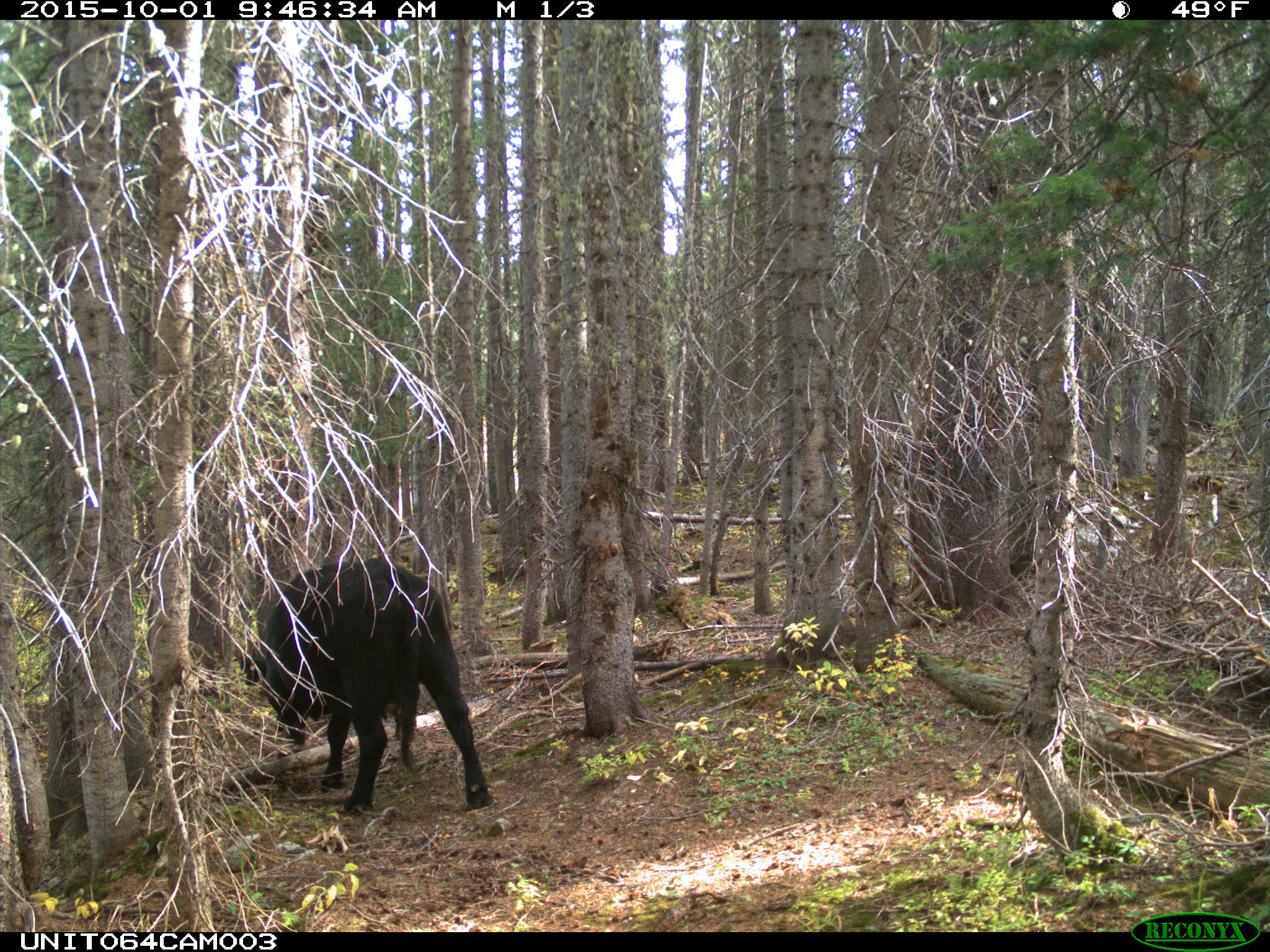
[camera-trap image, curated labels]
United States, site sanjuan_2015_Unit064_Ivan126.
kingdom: Animalia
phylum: Chordata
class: Mammalia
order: Artiodactyla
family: Bovidae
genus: Bos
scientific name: Bos taurus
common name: domestic cow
Bos taurus (domestic cow).